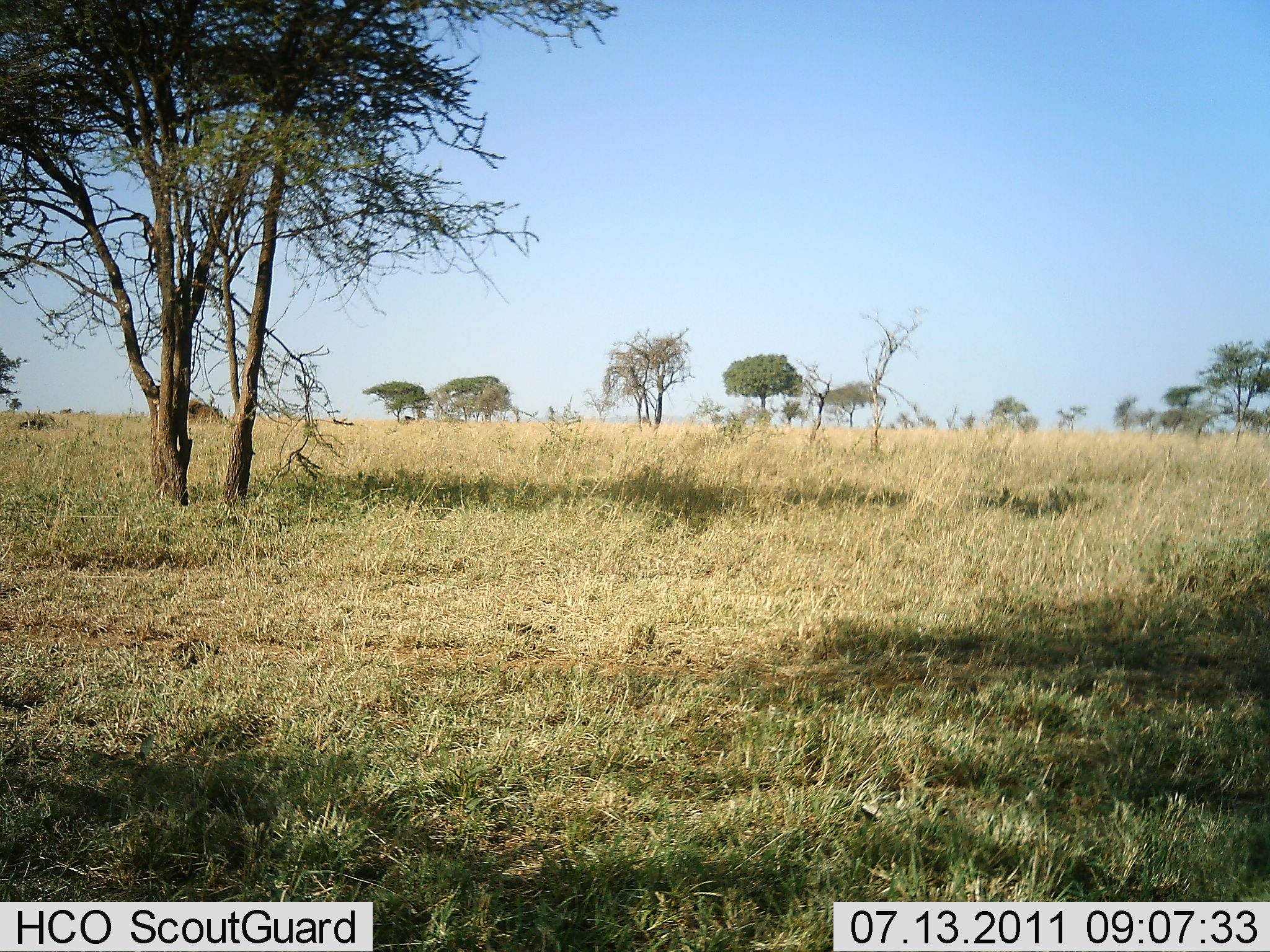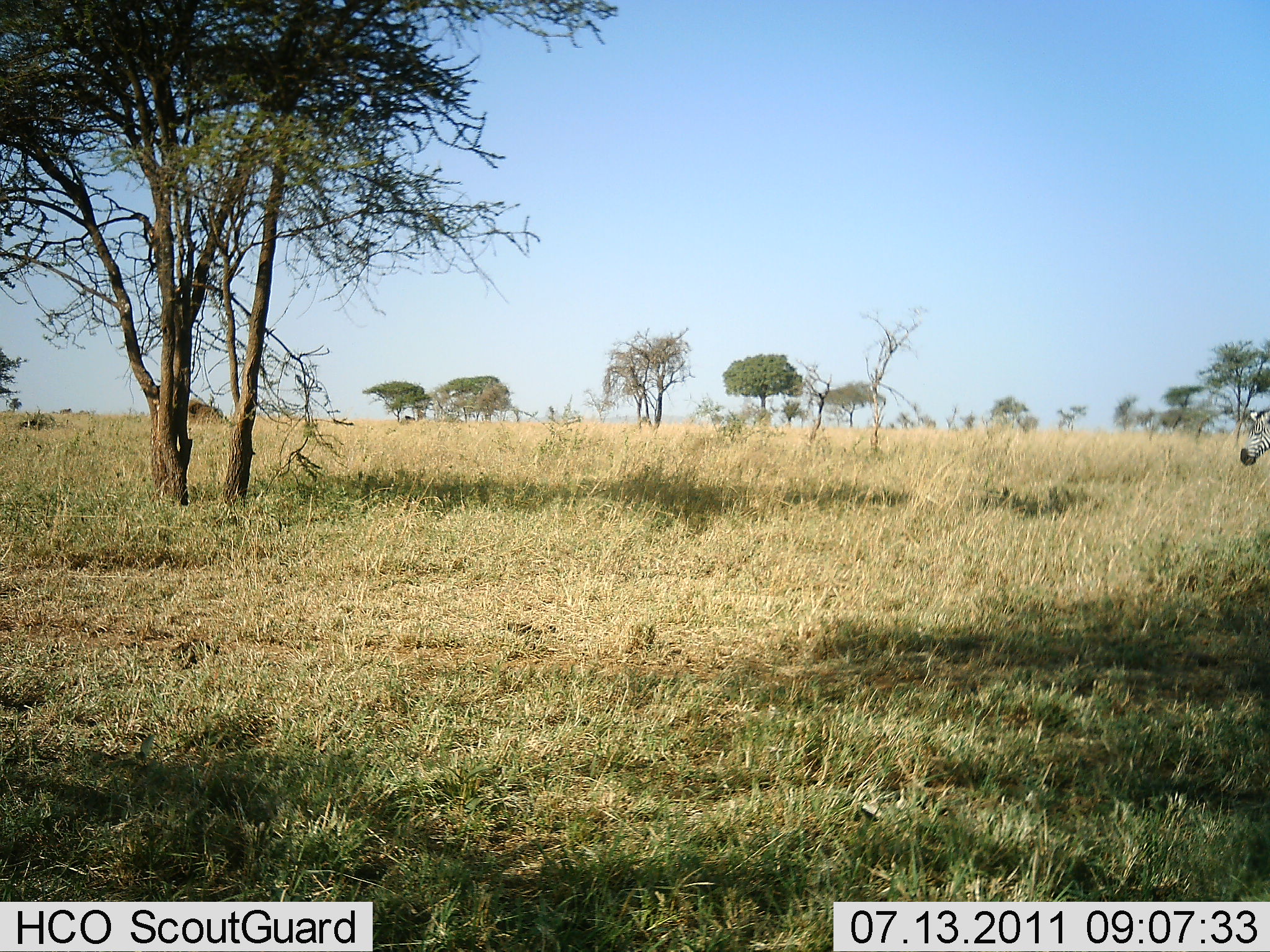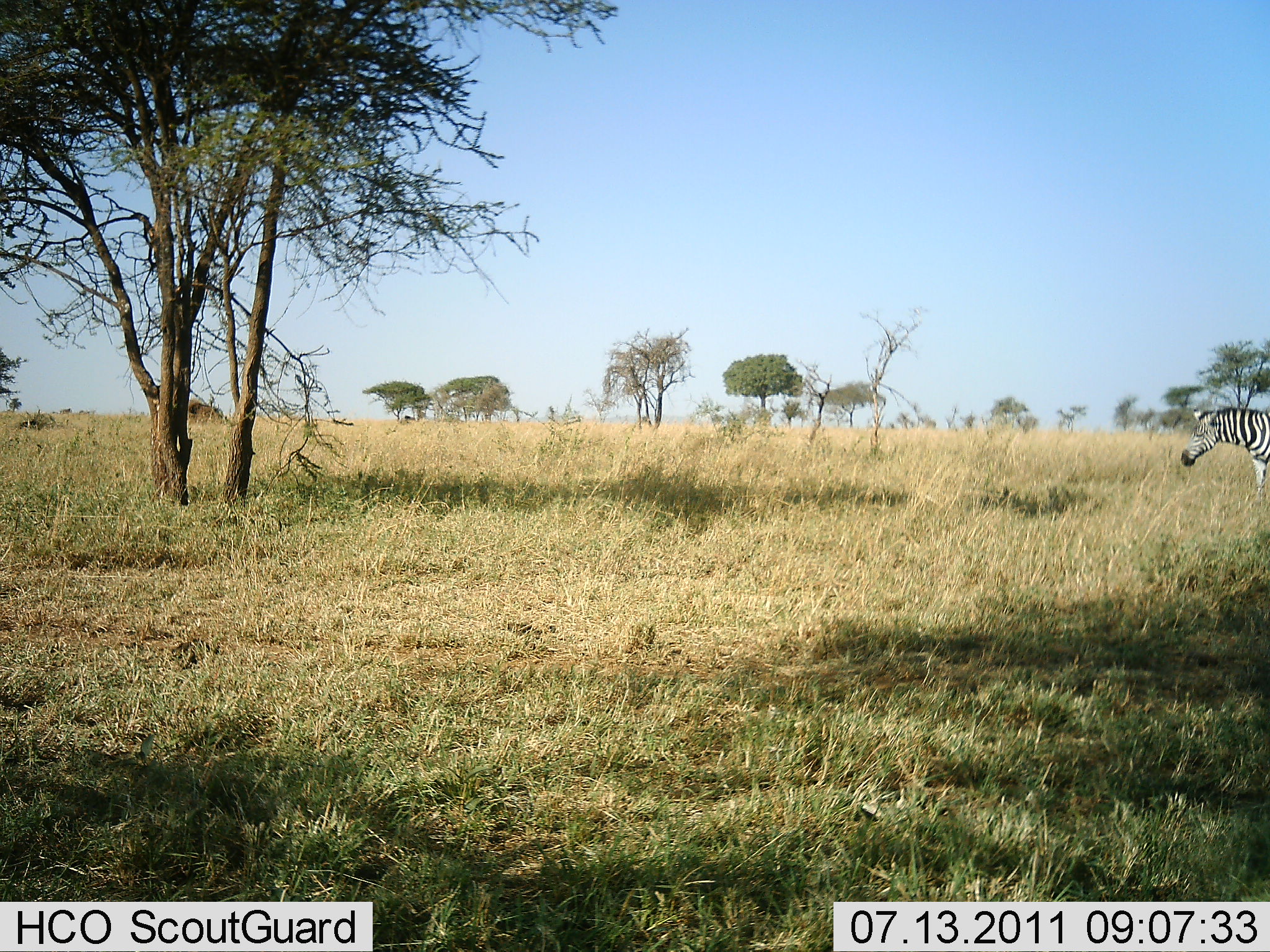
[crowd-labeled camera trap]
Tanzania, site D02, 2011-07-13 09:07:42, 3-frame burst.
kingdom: Animalia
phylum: Chordata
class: Mammalia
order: Perissodactyla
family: Equidae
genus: Equus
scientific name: Equus quagga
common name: plains zebra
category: zebra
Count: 1.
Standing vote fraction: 10%.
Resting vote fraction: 0%.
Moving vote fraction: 90%.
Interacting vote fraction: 0%.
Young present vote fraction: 0%.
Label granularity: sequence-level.